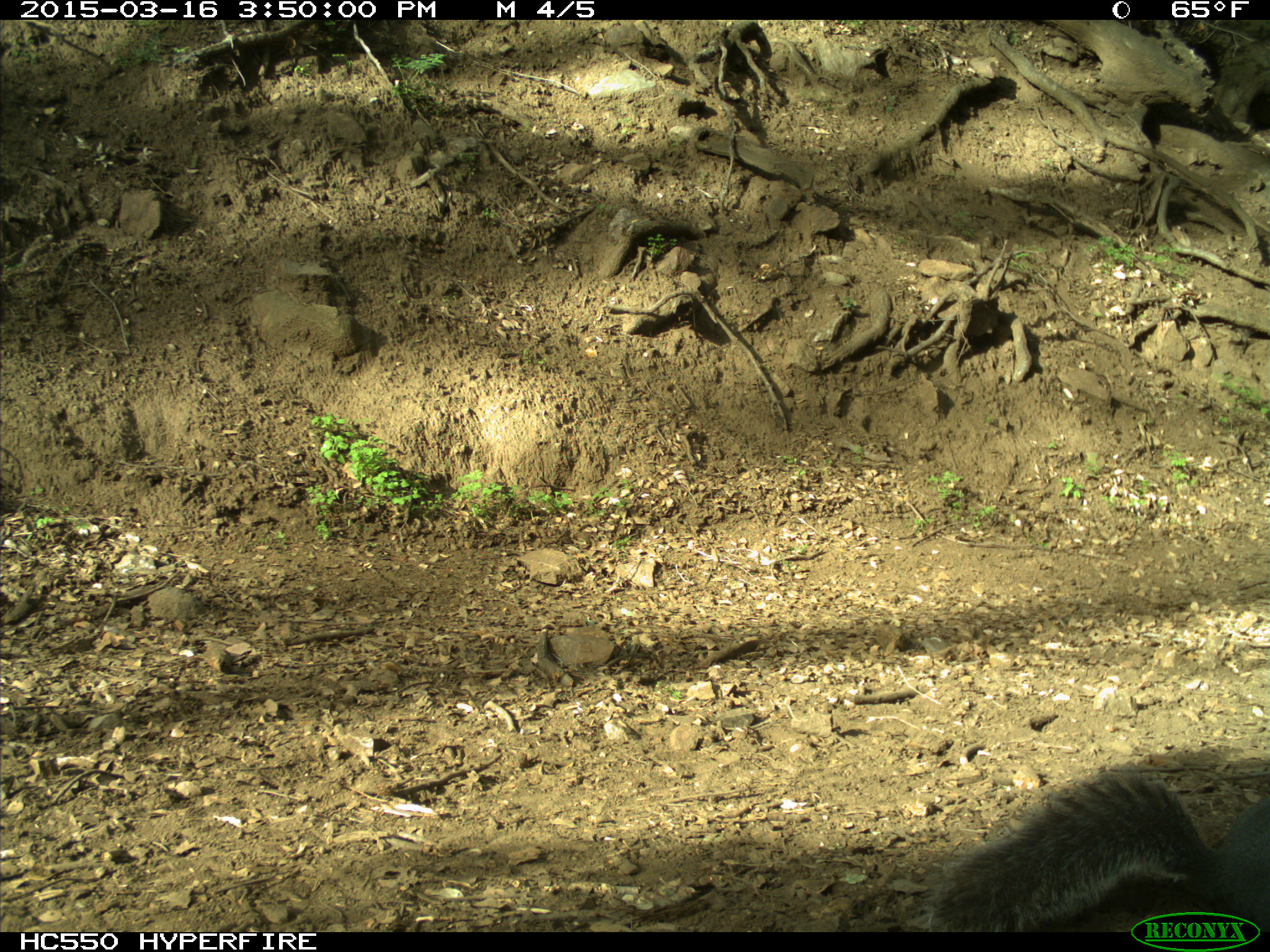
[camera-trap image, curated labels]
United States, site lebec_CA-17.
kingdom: Animalia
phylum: Chordata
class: Mammalia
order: Rodentia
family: Sciuridae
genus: Sciurus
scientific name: Sciurus carolinensis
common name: eastern gray squirrel